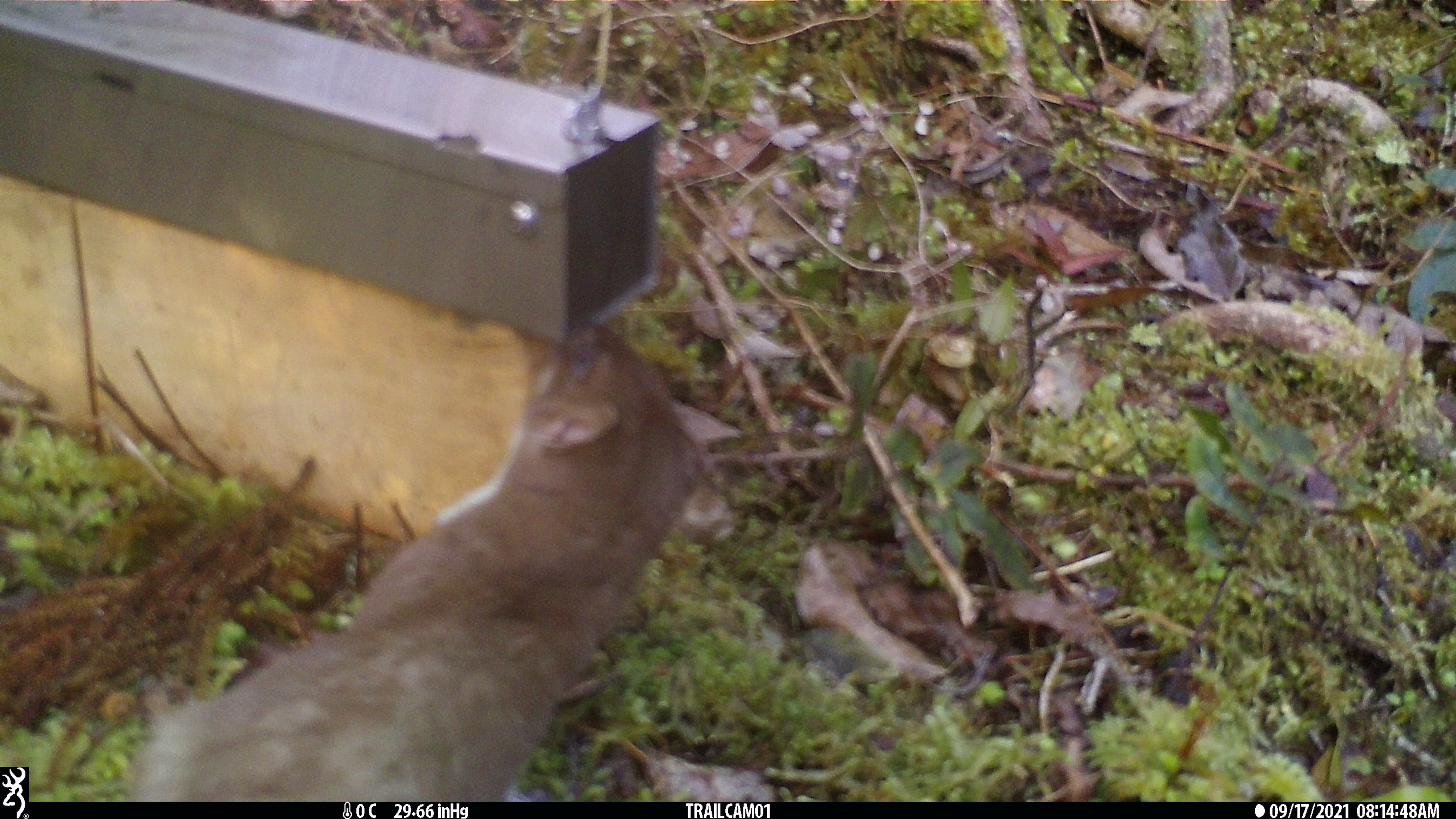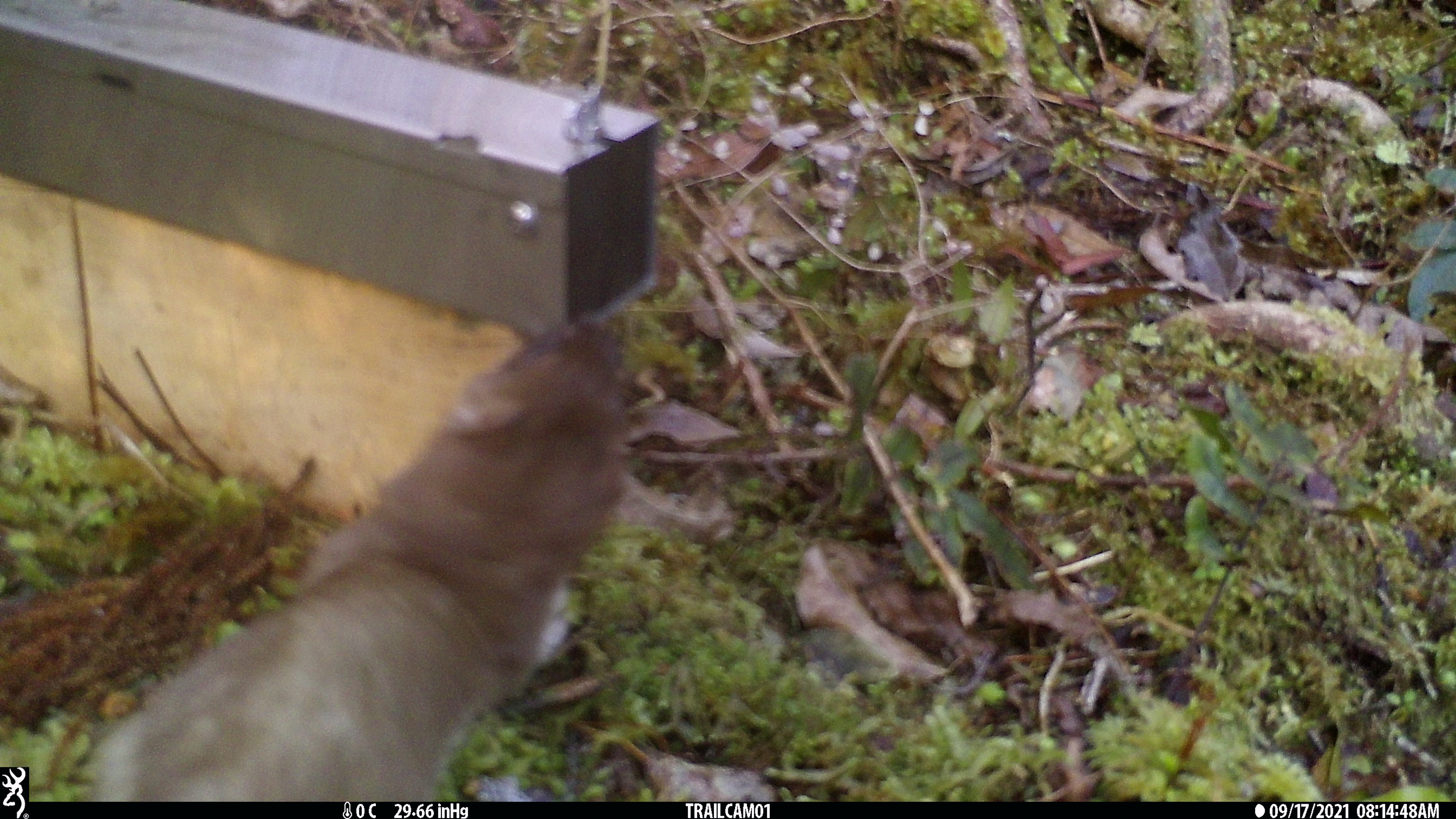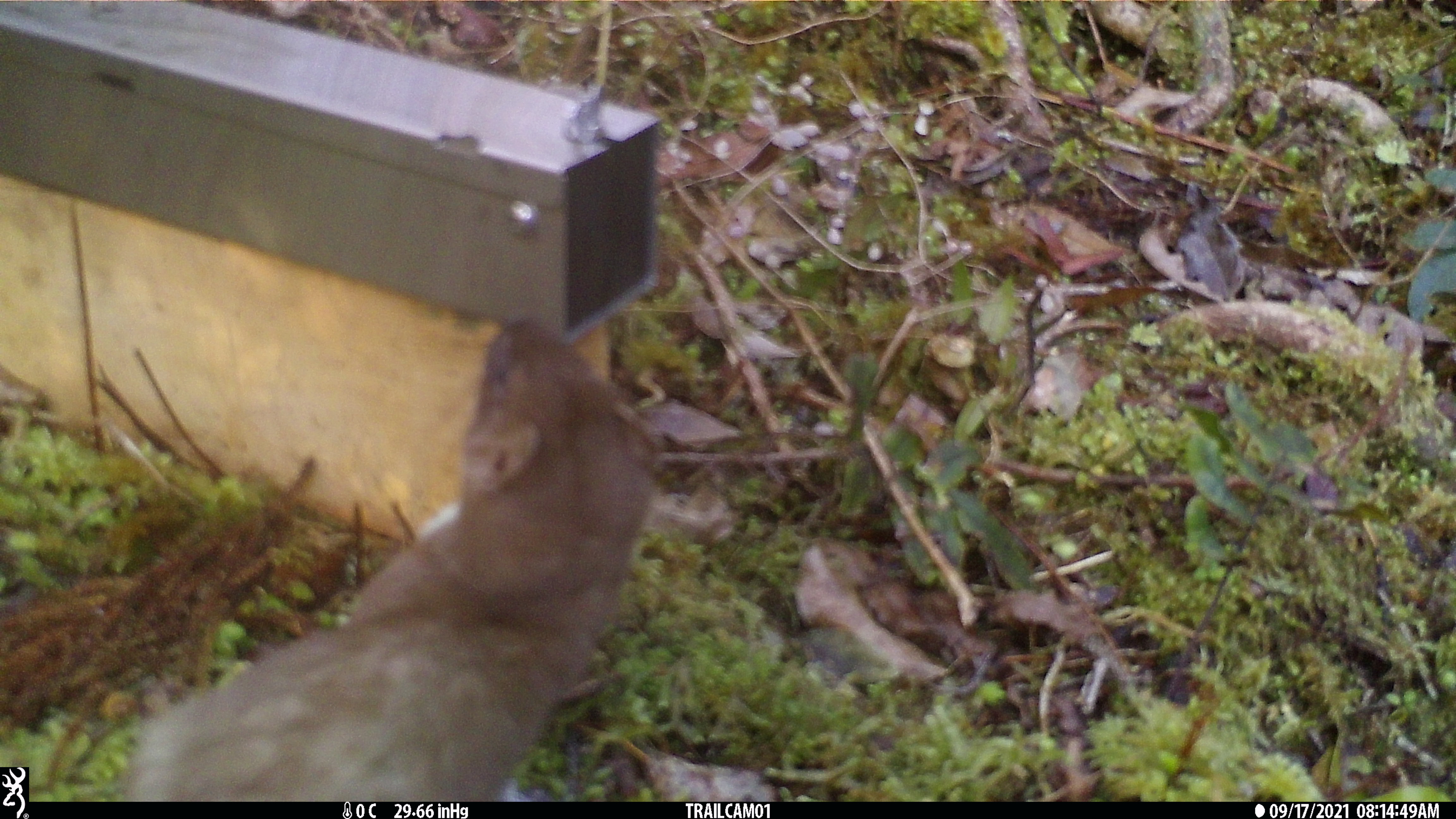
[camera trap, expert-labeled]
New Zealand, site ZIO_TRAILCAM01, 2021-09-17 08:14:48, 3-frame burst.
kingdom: Animalia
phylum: Chordata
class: Mammalia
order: Carnivora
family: Mustelidae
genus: Mustela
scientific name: Mustela erminea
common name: stoat